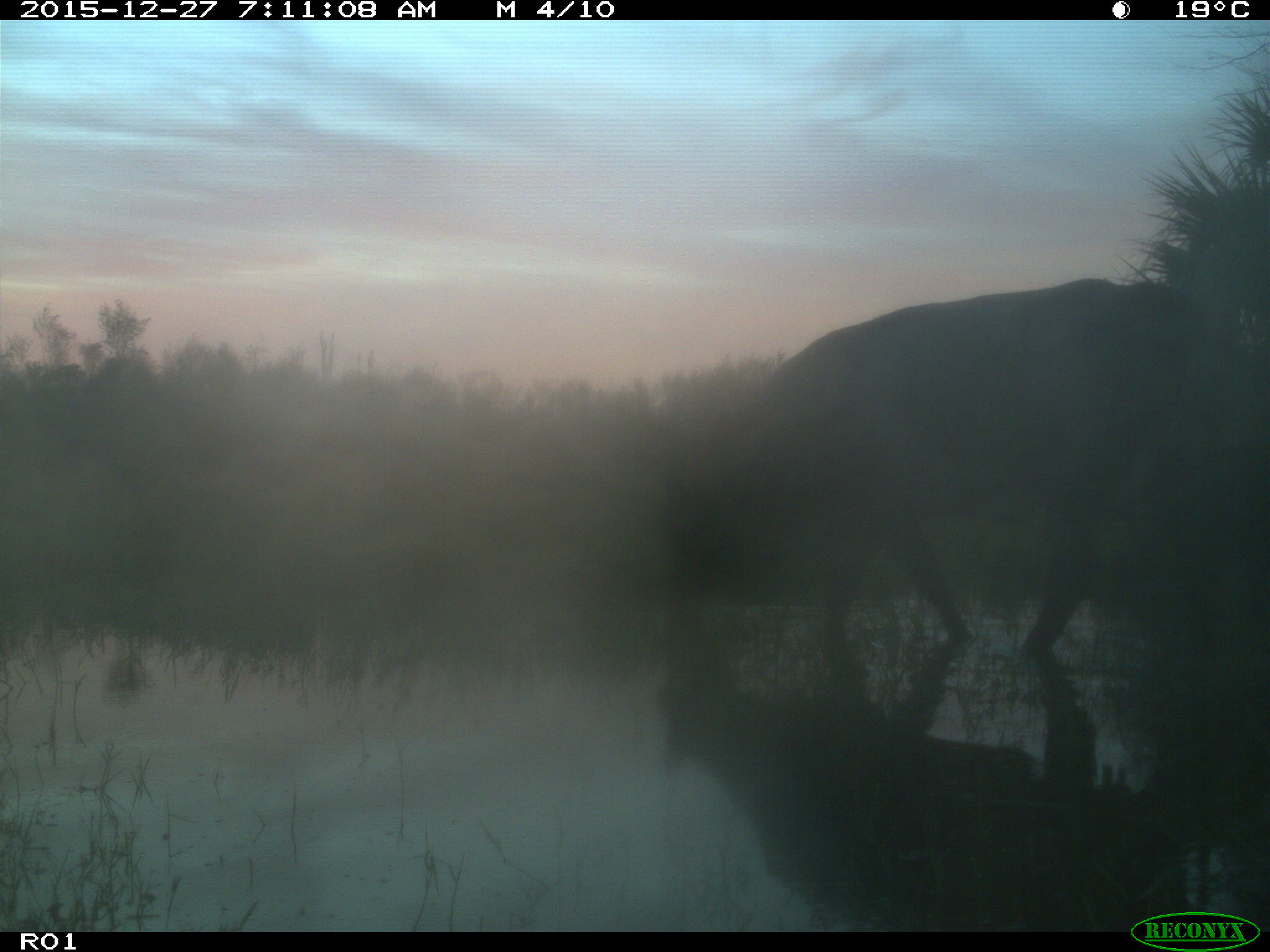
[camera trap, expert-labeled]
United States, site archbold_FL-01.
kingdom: Animalia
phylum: Chordata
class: Mammalia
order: Artiodactyla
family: Bovidae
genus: Bos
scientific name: Bos taurus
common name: domestic cow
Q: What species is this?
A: Bos taurus (domestic cow).